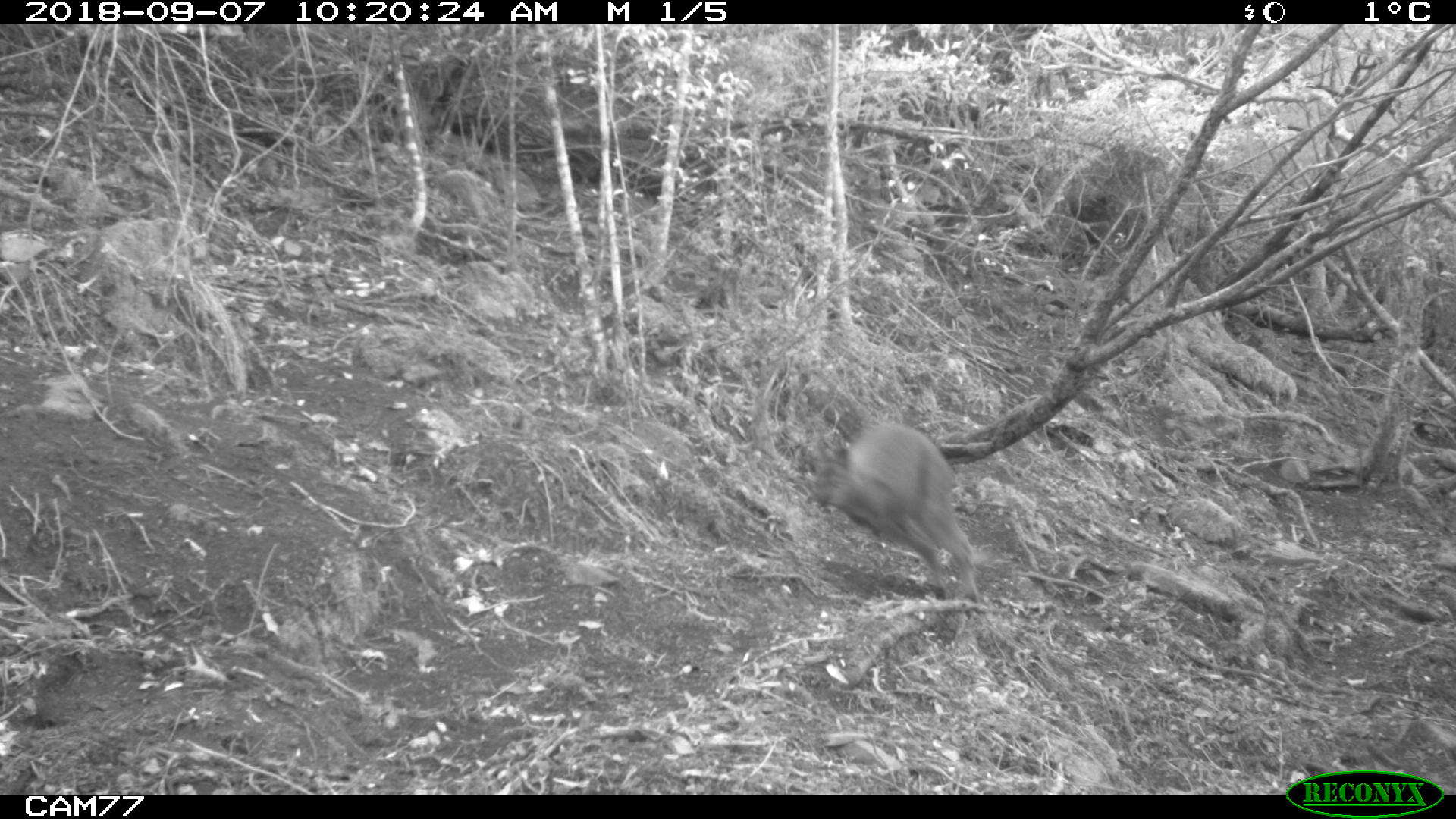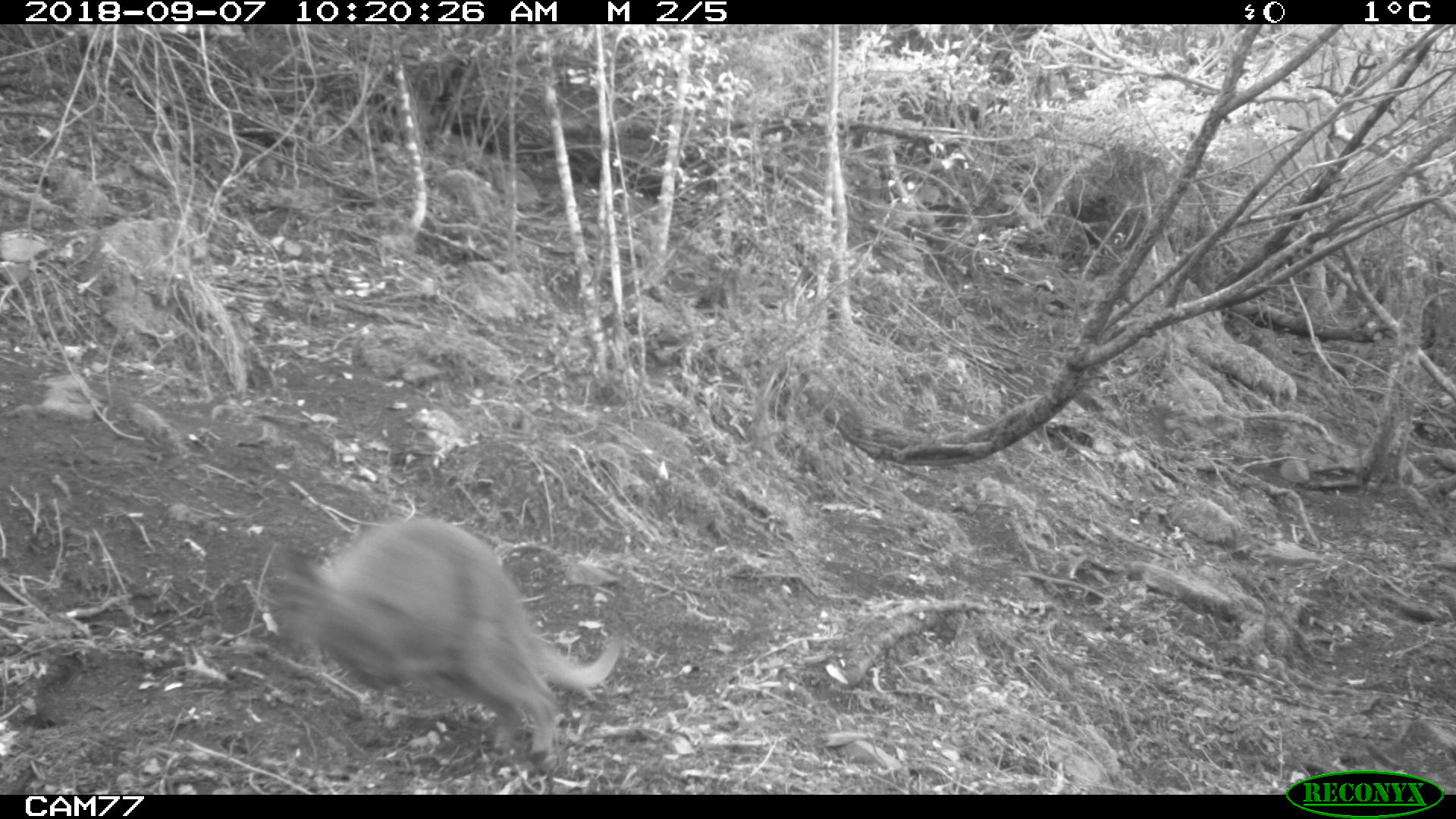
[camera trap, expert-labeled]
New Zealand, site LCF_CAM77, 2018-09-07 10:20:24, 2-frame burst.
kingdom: Animalia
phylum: Chordata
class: Mammalia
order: Diprotodontia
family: Macropodidae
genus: Notamacropus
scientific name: Notamacropus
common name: wallaby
Wallaby (Notamacropus).